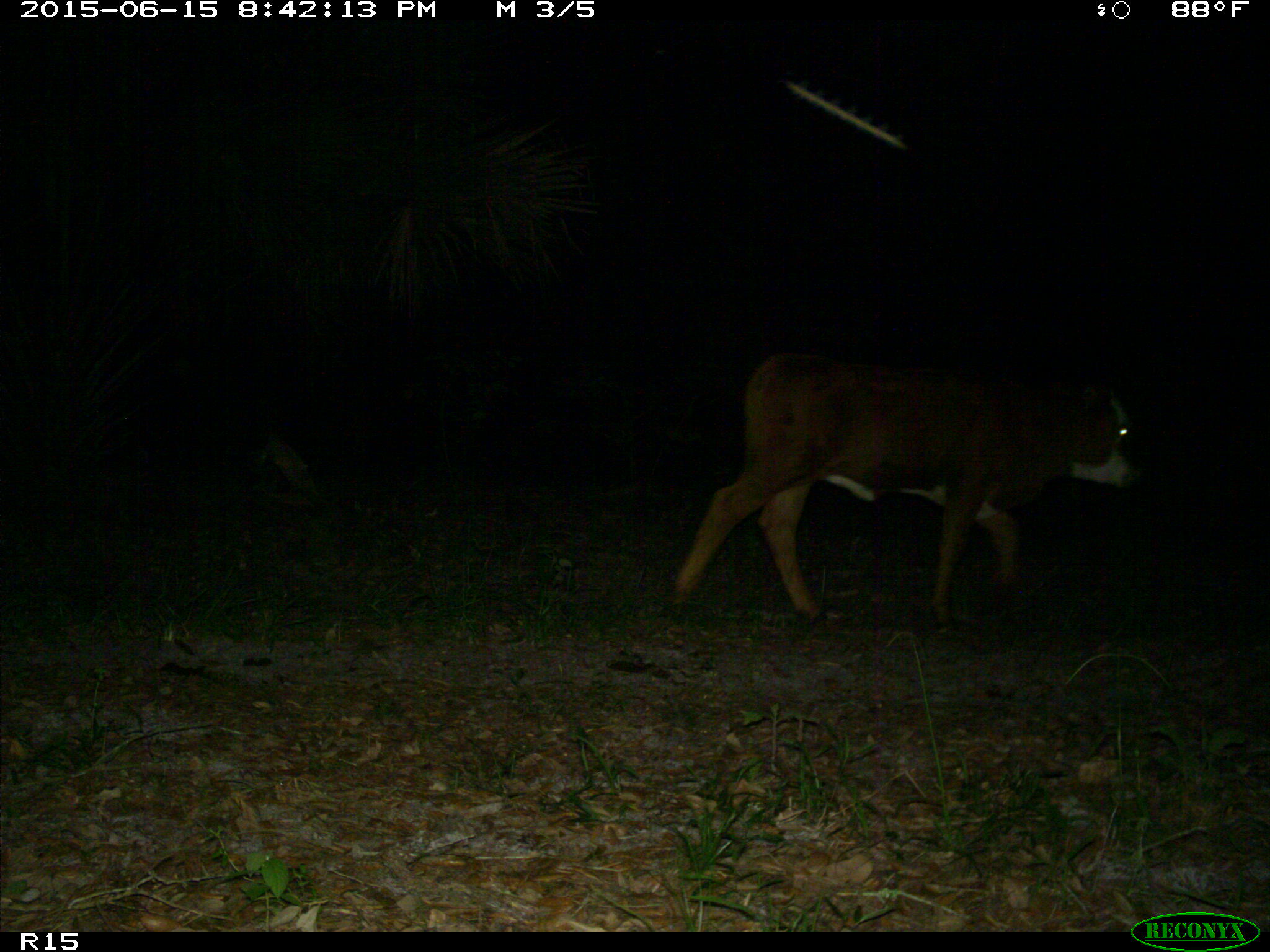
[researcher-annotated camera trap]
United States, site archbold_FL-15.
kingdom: Animalia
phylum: Chordata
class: Mammalia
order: Artiodactyla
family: Bovidae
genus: Bos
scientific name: Bos taurus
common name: domestic cow